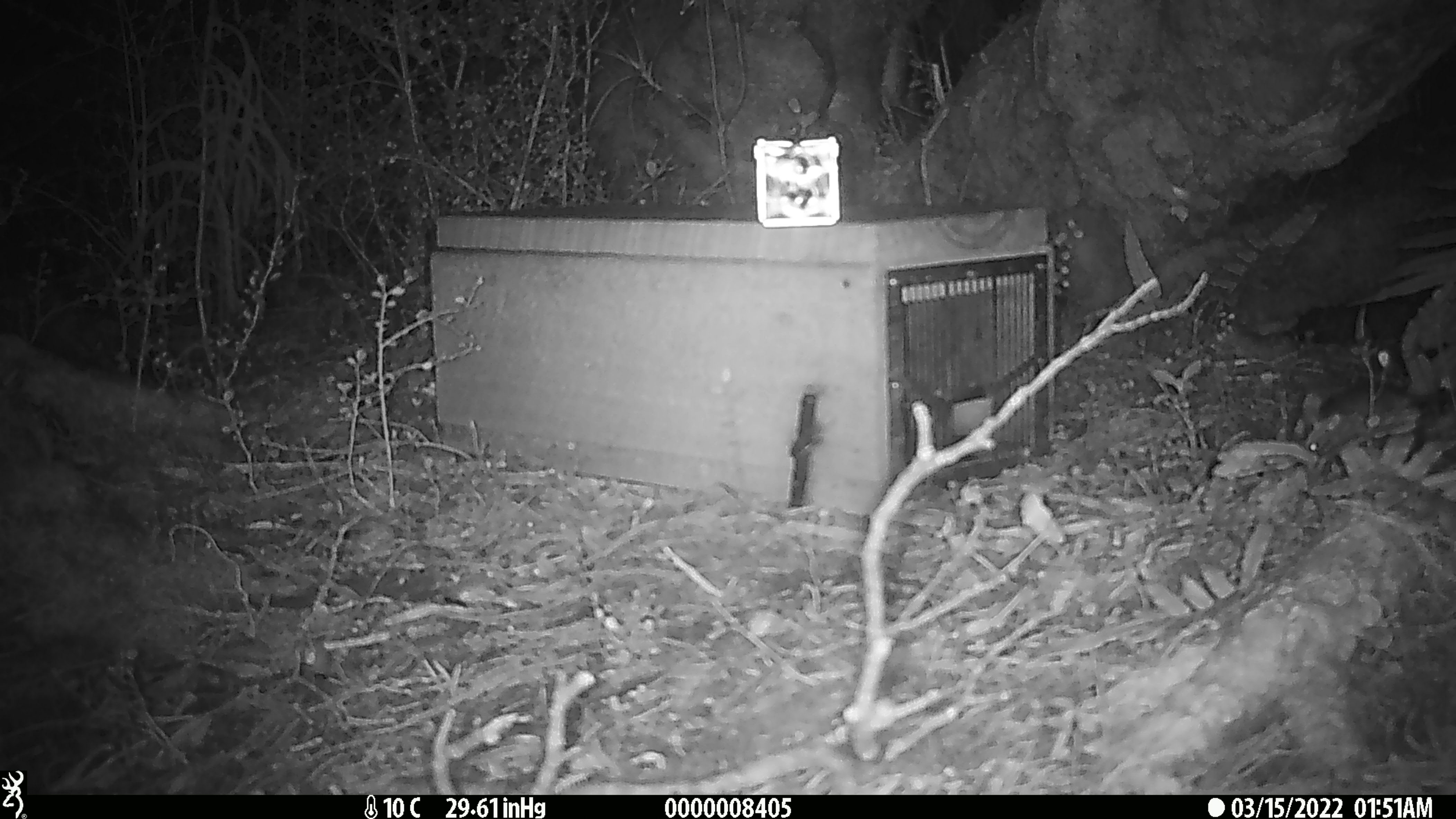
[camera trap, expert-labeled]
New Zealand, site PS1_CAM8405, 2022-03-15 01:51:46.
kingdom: Animalia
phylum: Chordata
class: Mammalia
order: Rodentia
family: Muridae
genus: Mus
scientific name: Mus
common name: mouse